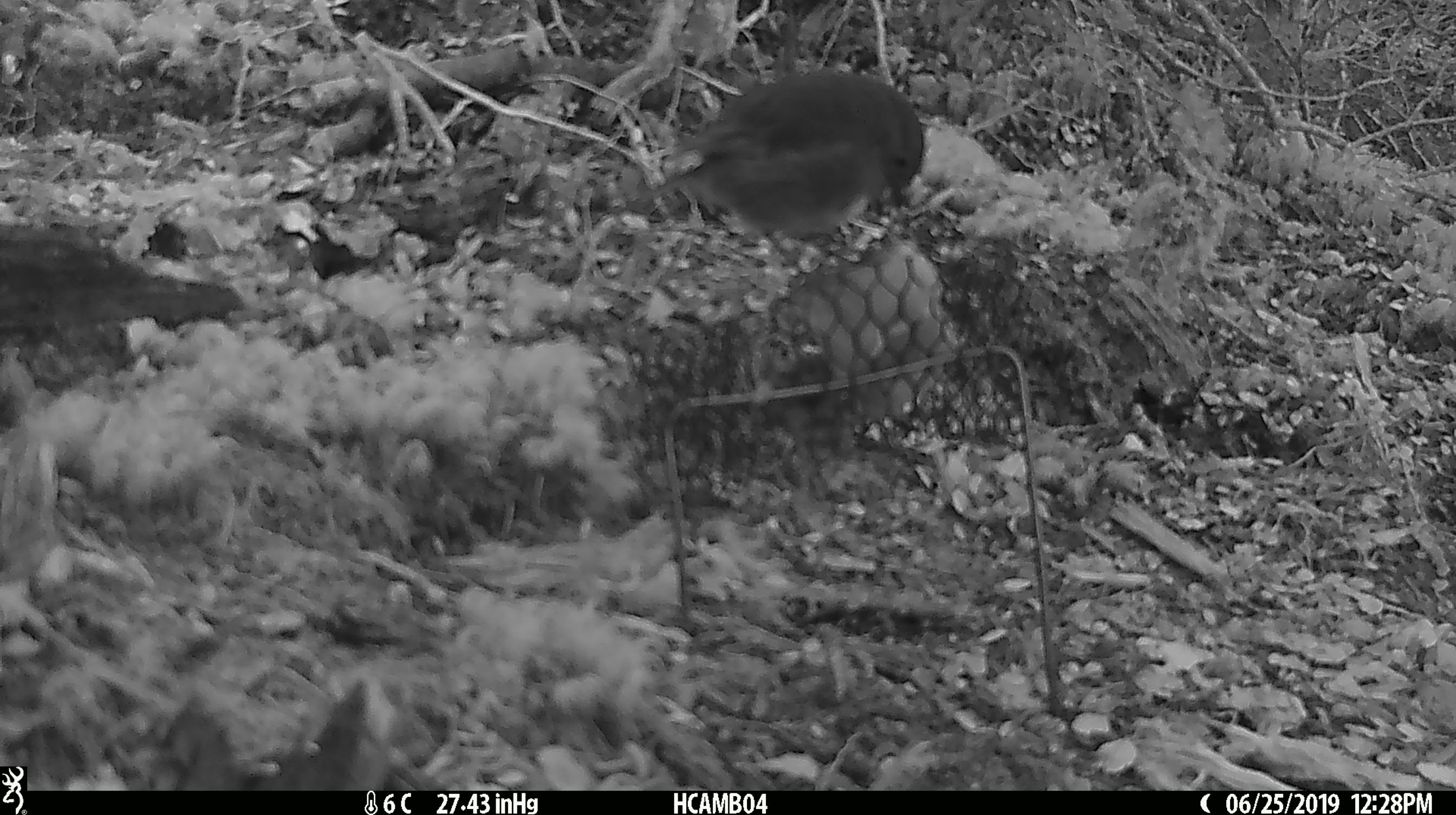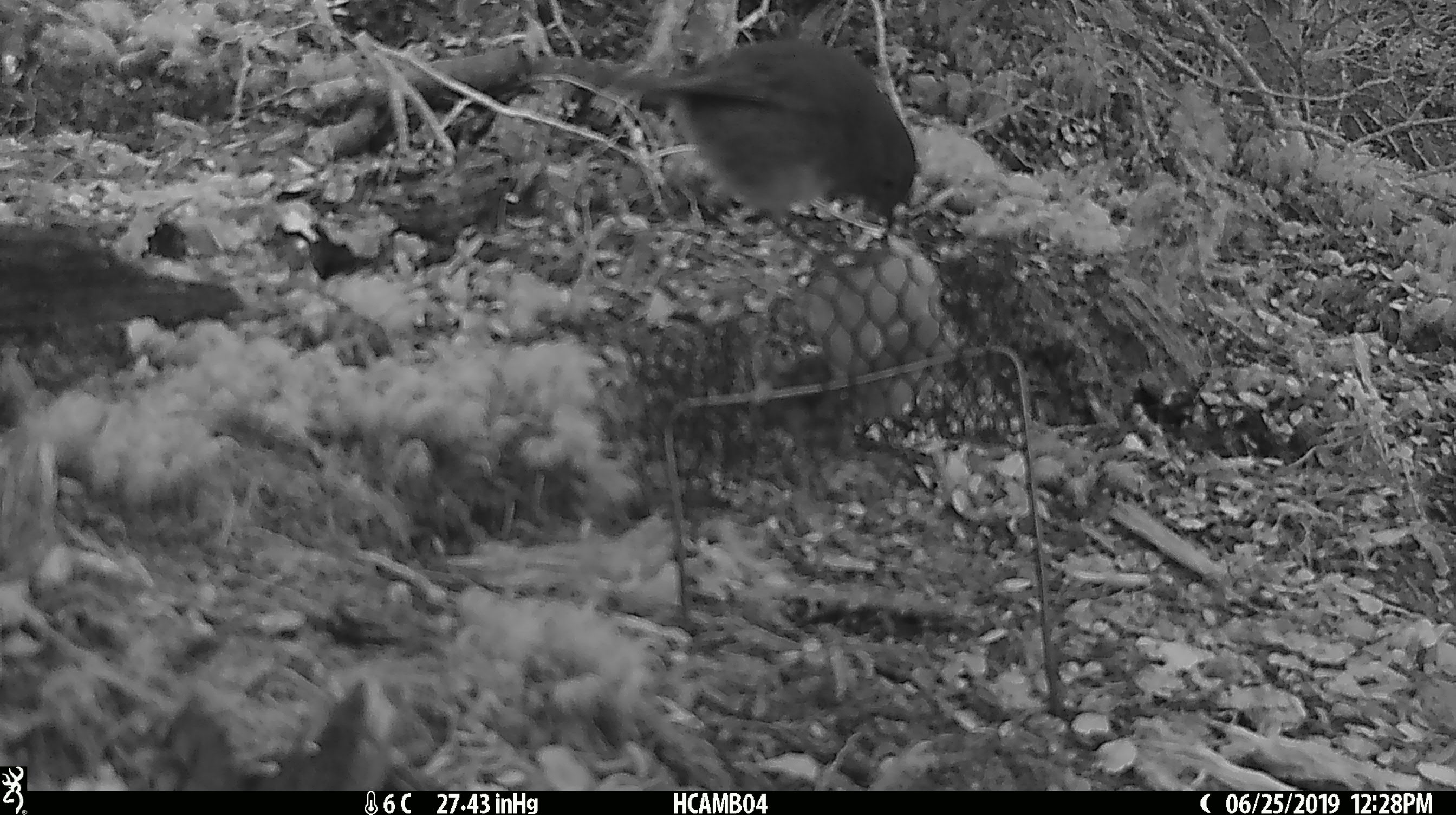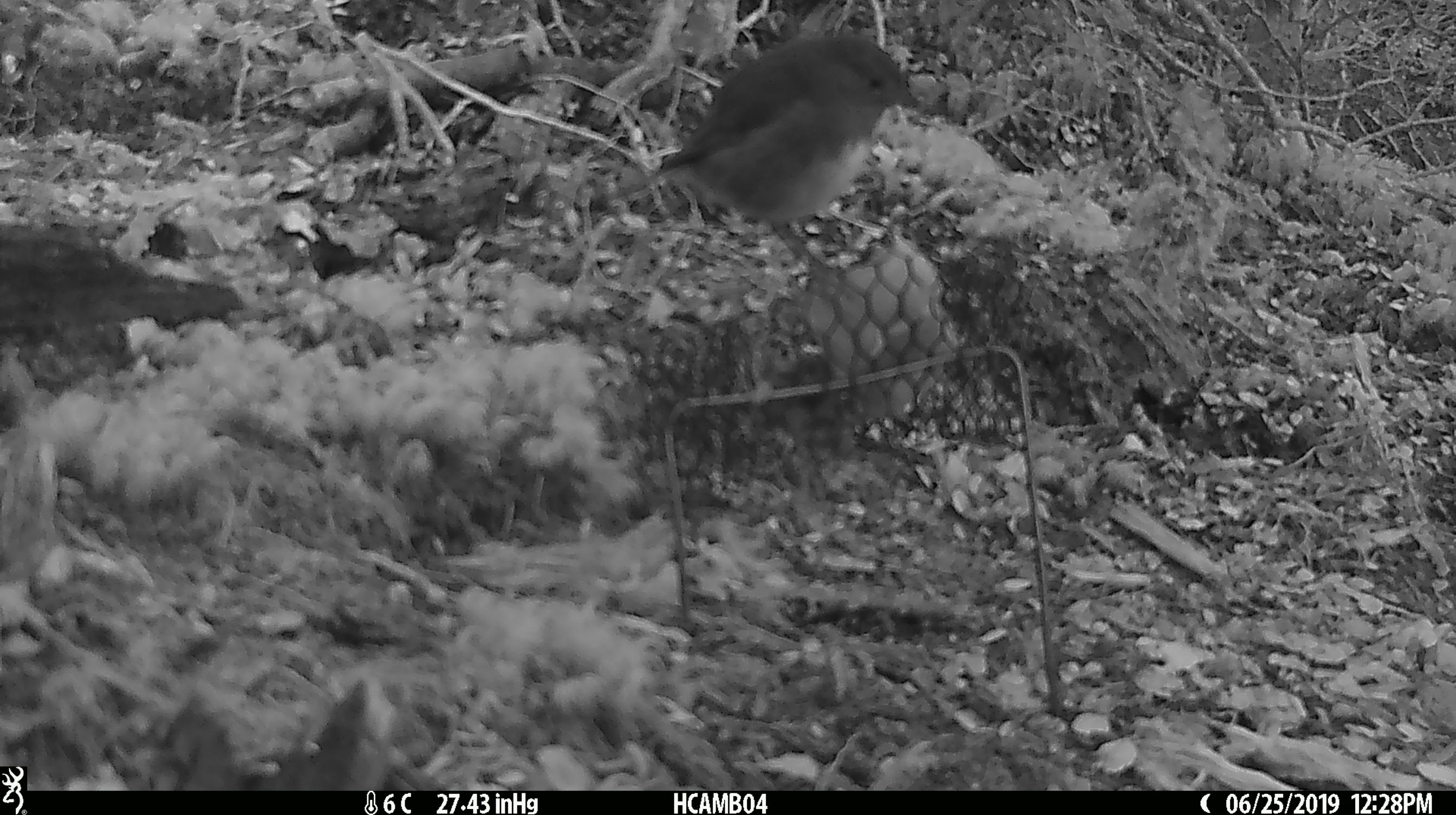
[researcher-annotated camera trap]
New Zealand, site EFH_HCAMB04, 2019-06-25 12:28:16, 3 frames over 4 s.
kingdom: Animalia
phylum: Chordata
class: Aves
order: Passeriformes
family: Petroicidae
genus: Petroica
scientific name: Petroica australis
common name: new zealand robin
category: robin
Robin (new zealand robin) (Petroica australis).